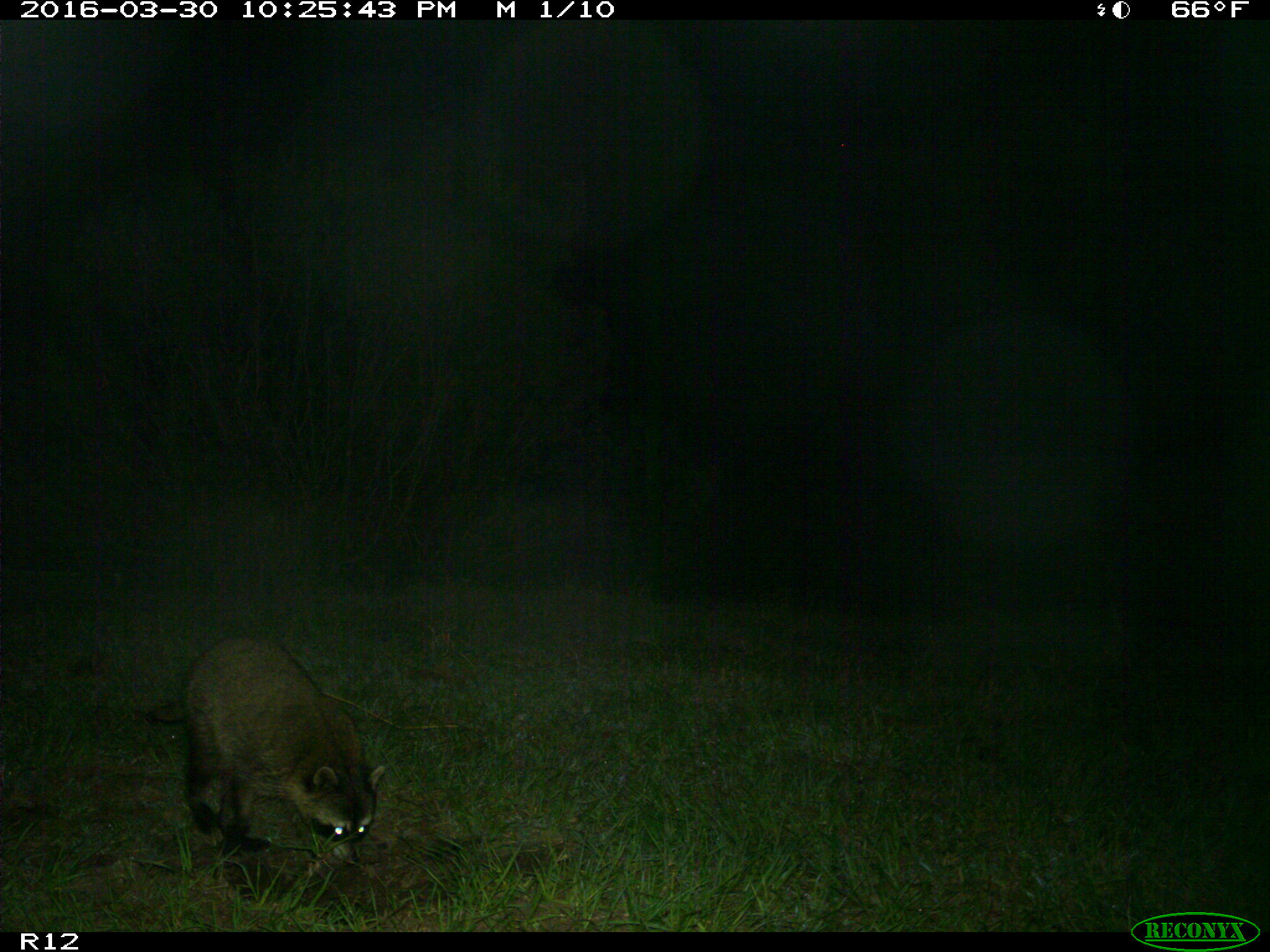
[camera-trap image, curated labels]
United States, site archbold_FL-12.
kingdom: Animalia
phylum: Chordata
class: Mammalia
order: Carnivora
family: Procyonidae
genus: Procyon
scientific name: Procyon lotor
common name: common raccoon